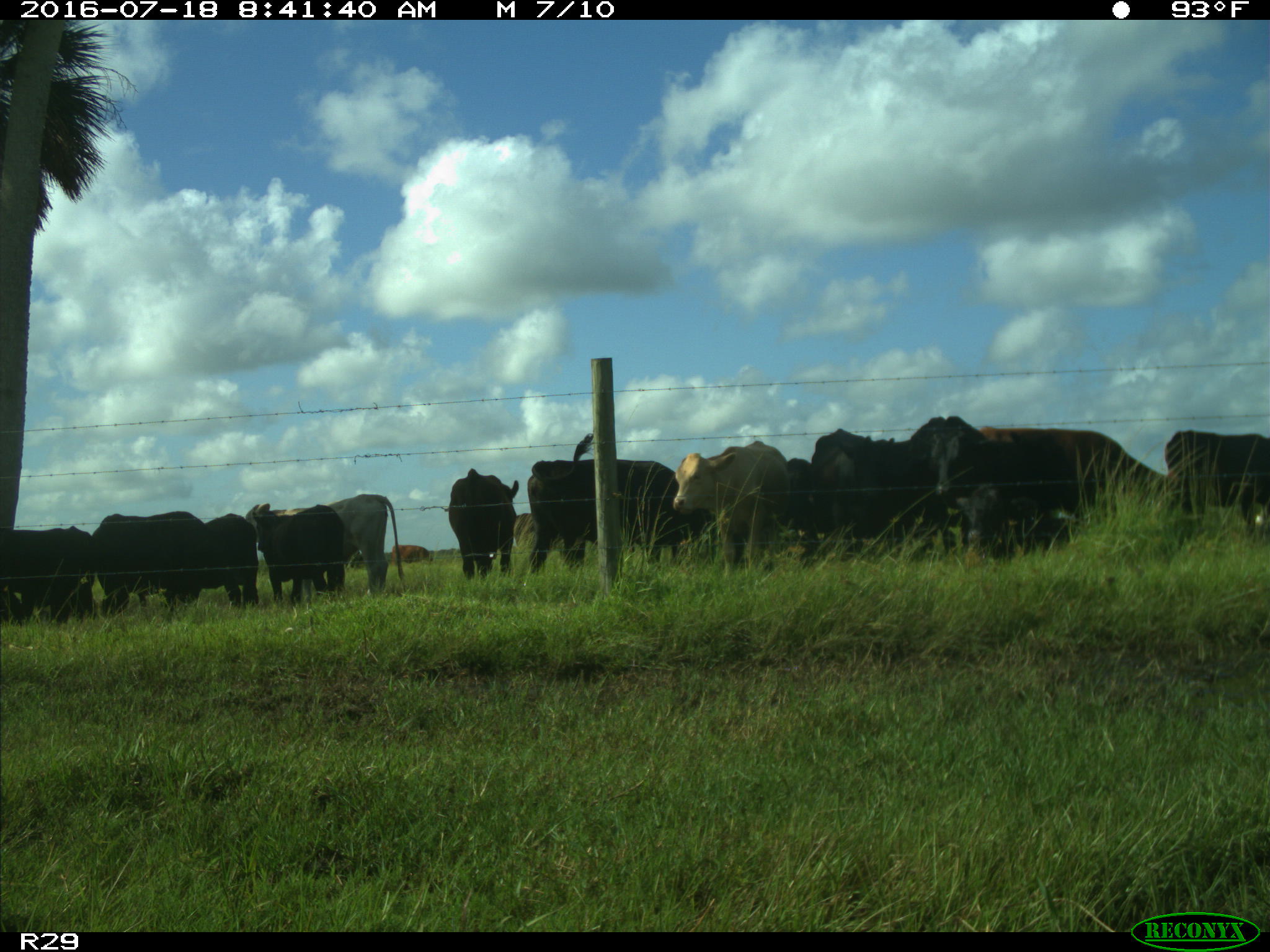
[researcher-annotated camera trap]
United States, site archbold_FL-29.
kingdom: Animalia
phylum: Chordata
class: Mammalia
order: Artiodactyla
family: Bovidae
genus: Bos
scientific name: Bos taurus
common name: domestic cow